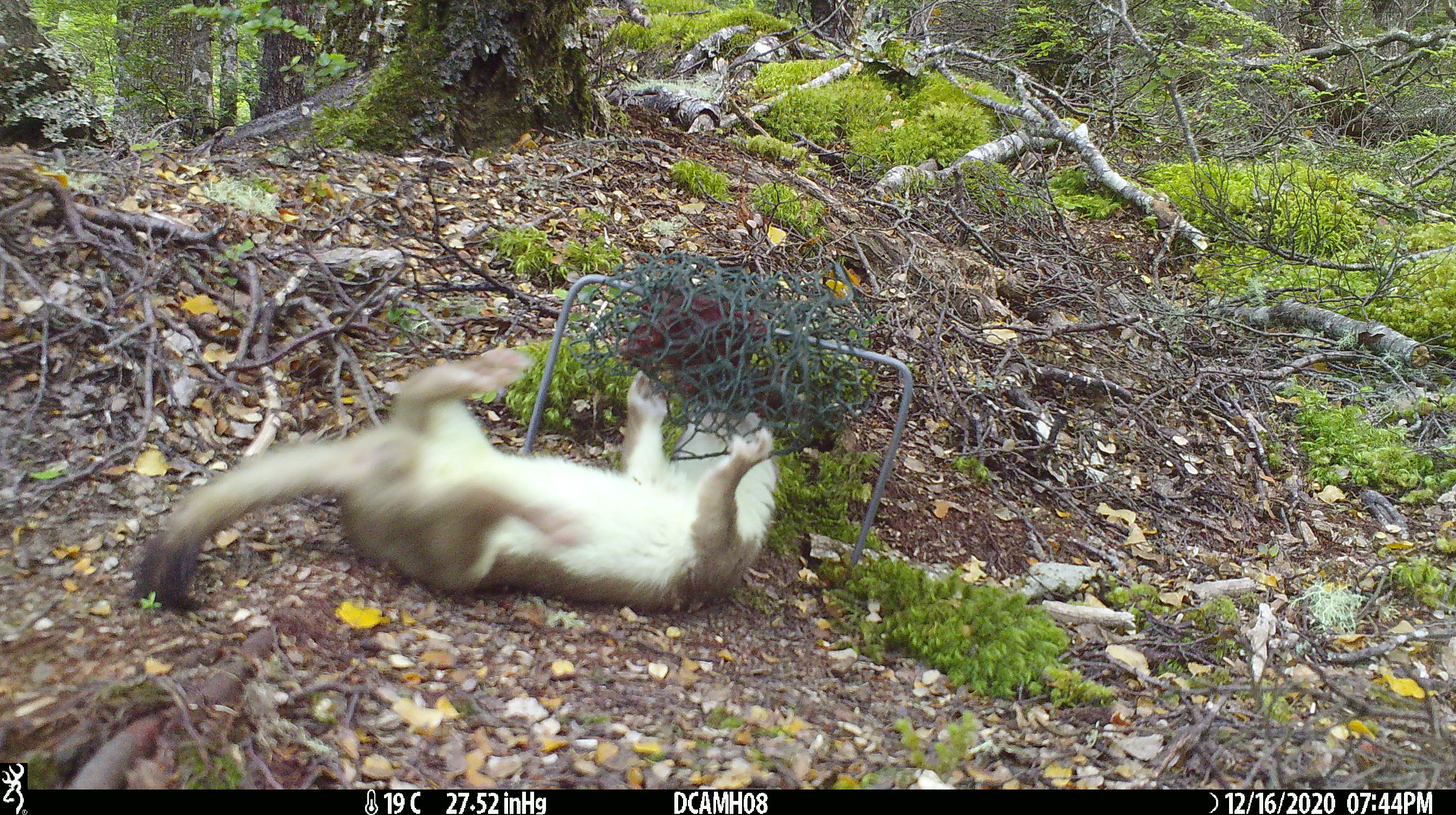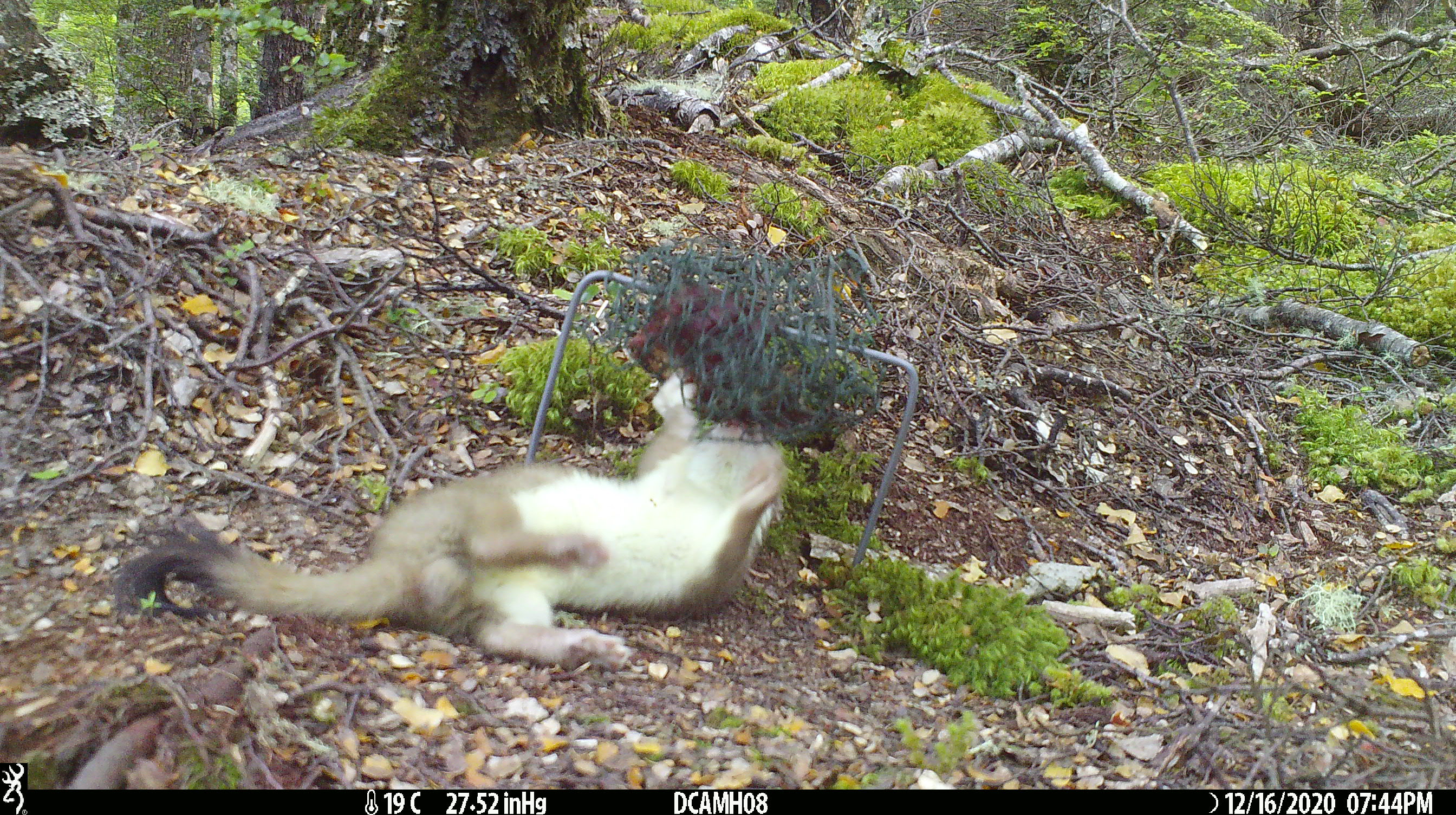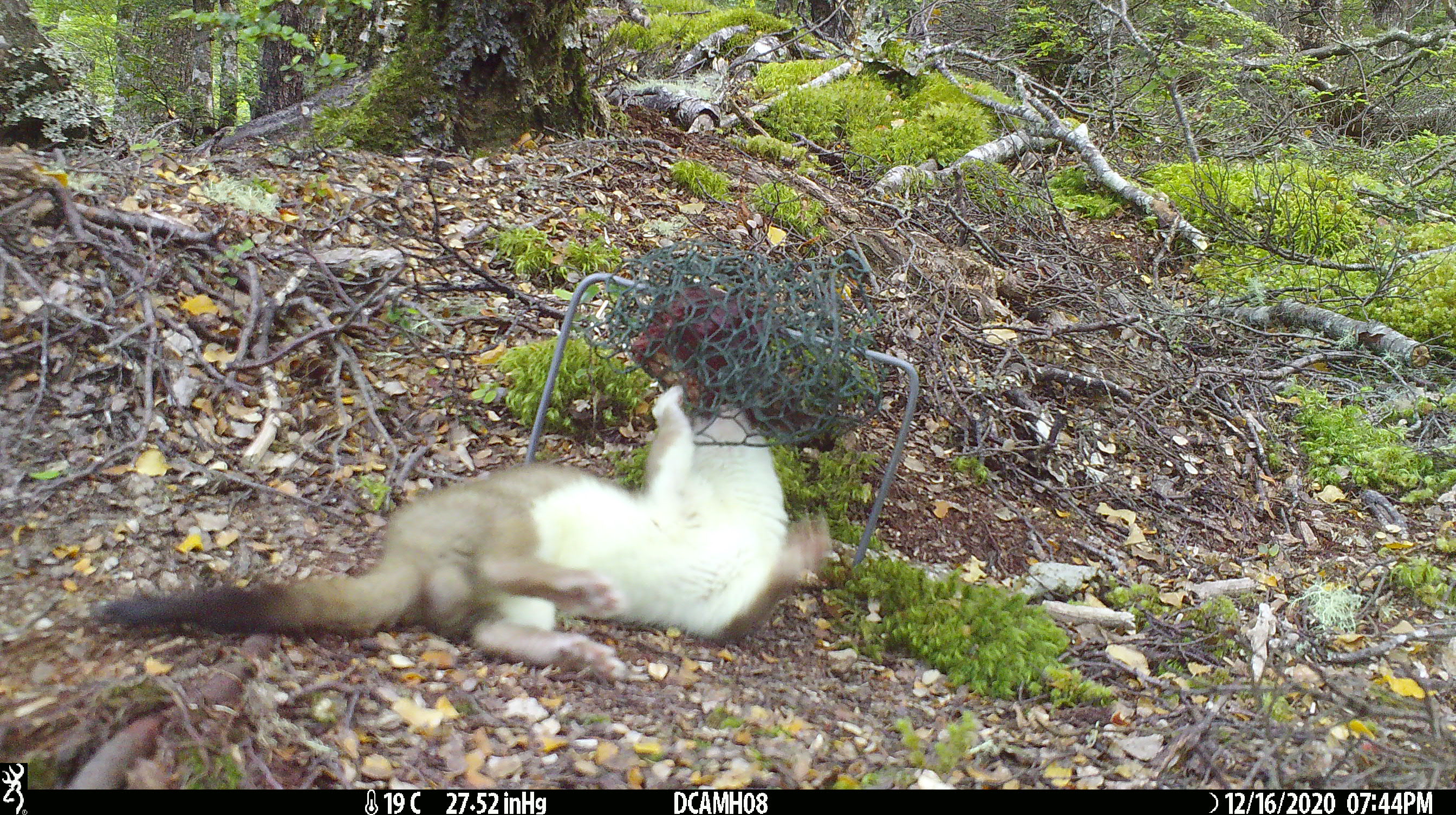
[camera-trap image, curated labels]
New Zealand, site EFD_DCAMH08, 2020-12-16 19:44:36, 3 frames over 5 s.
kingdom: Animalia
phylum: Chordata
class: Mammalia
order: Carnivora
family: Mustelidae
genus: Mustela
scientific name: Mustela erminea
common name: stoat